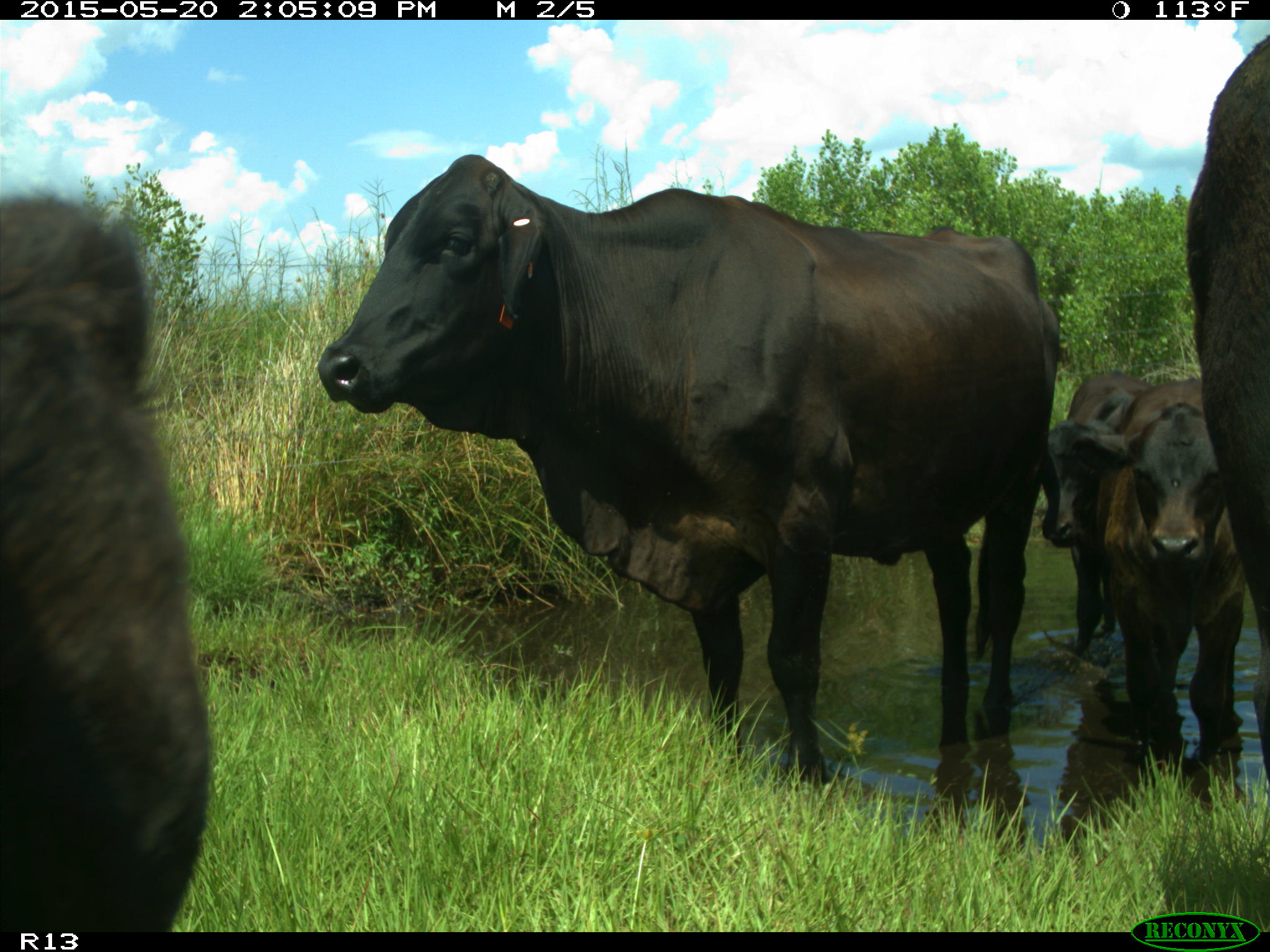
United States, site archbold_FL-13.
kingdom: Animalia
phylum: Chordata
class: Mammalia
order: Artiodactyla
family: Bovidae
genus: Bos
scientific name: Bos taurus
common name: domestic cow